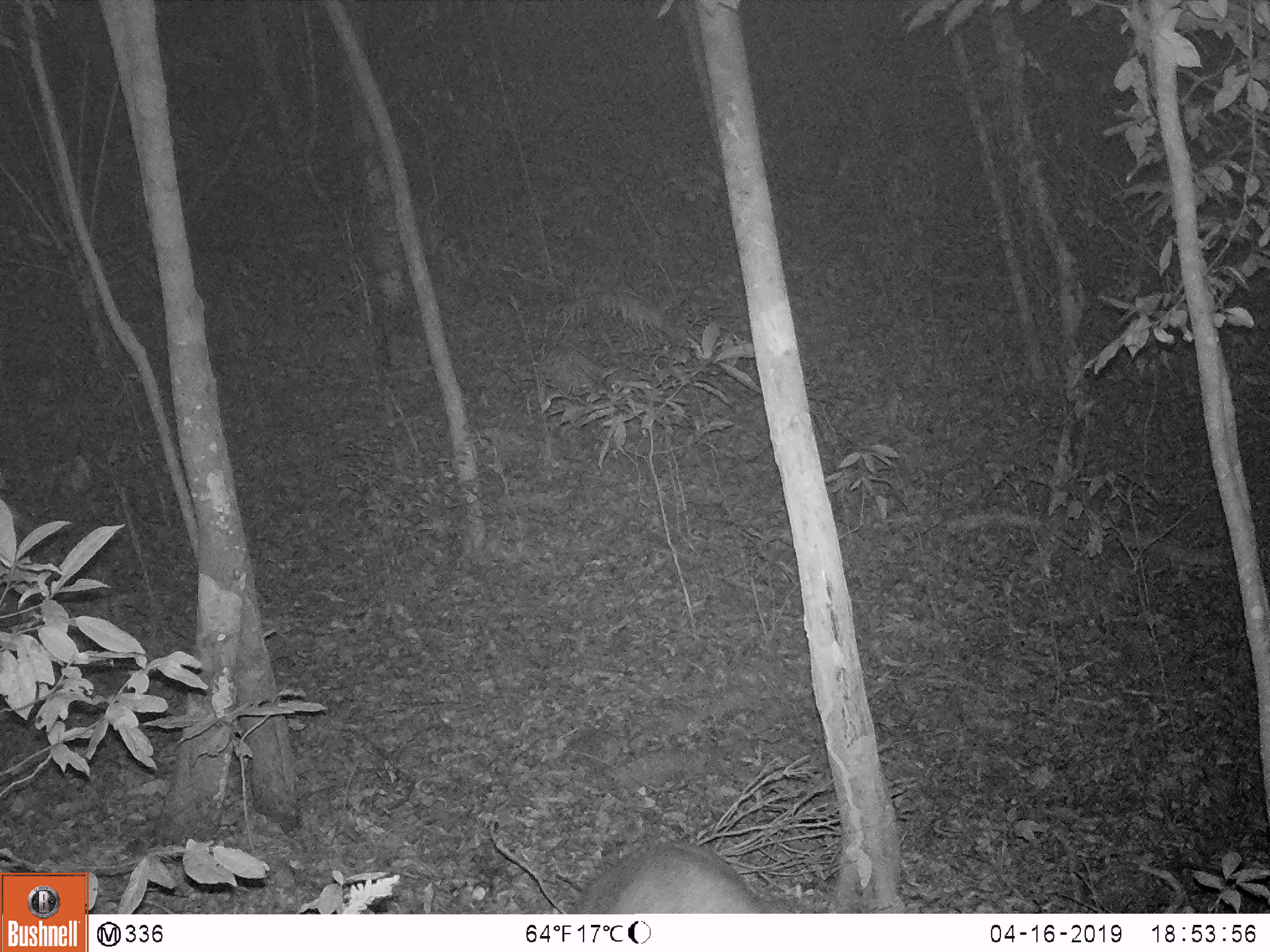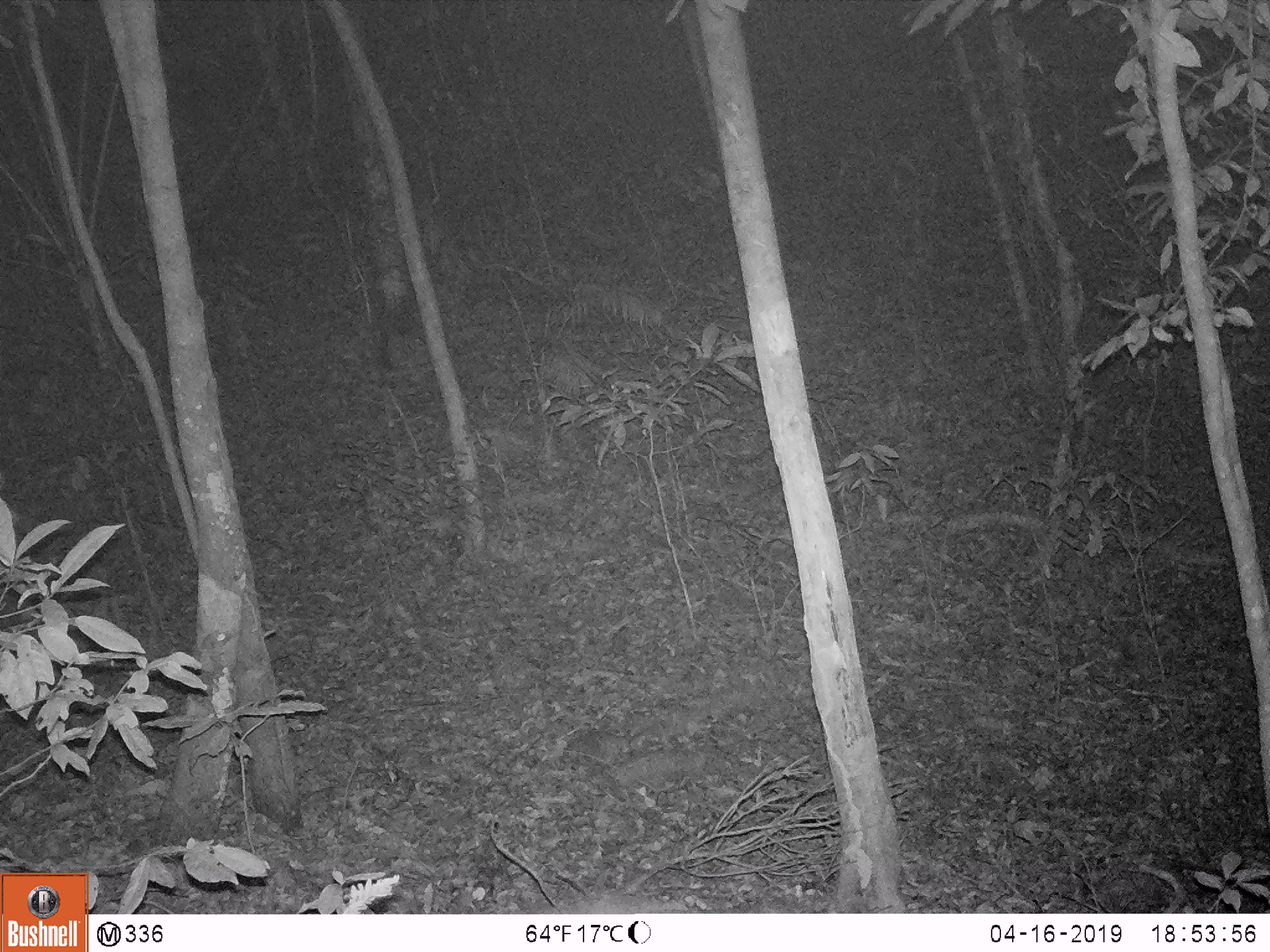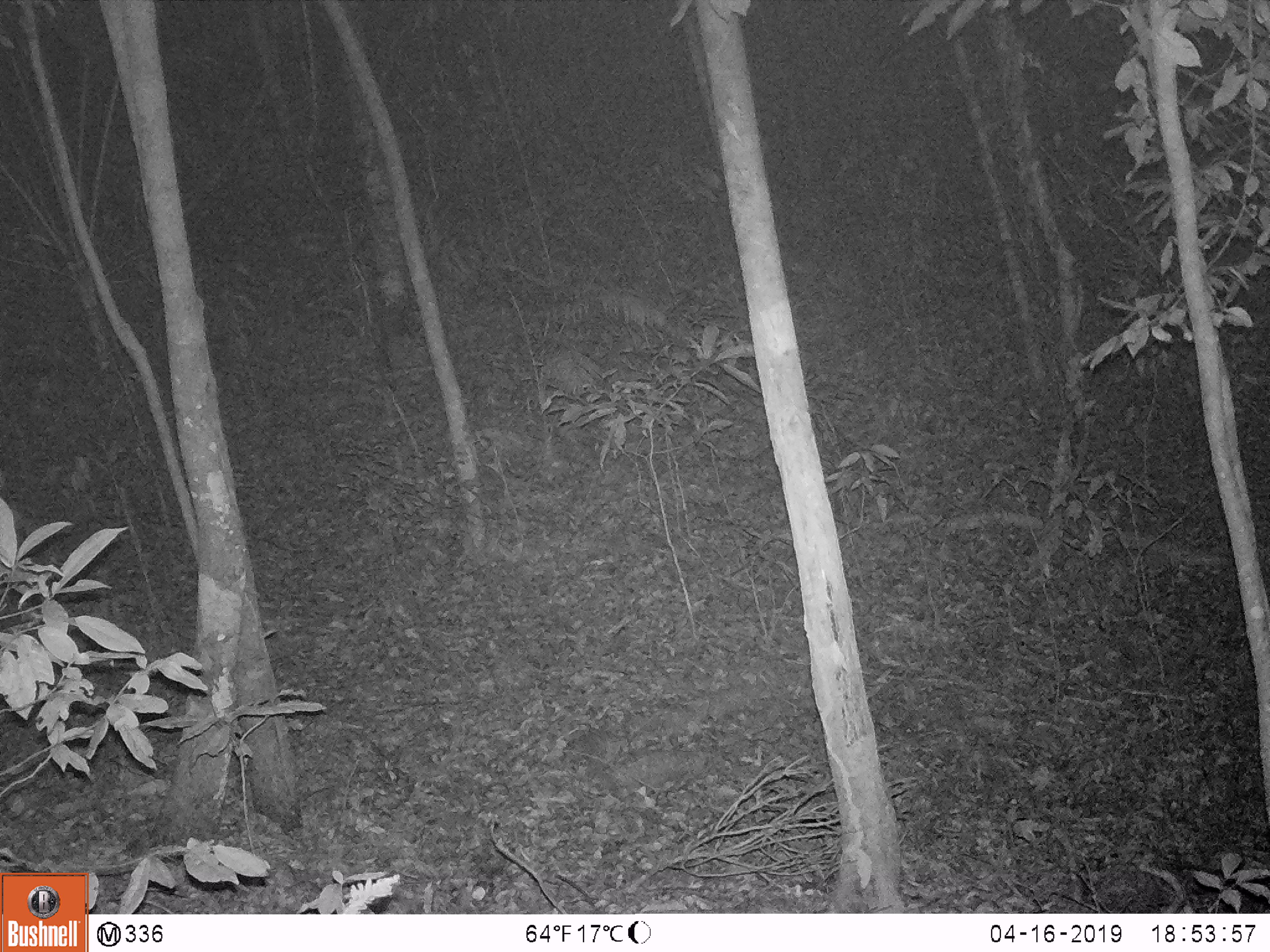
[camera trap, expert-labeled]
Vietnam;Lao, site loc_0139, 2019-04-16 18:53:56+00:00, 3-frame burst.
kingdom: Animalia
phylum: Chordata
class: Mammalia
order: Artiodactyla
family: Cervidae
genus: Muntiacus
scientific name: Muntiacus rooseveltorum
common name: roosevelt's muntjac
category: roosevelts muntjac group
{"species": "roosevelts muntjac group (roosevelt's muntjac) (Muntiacus rooseveltorum)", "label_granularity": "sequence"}